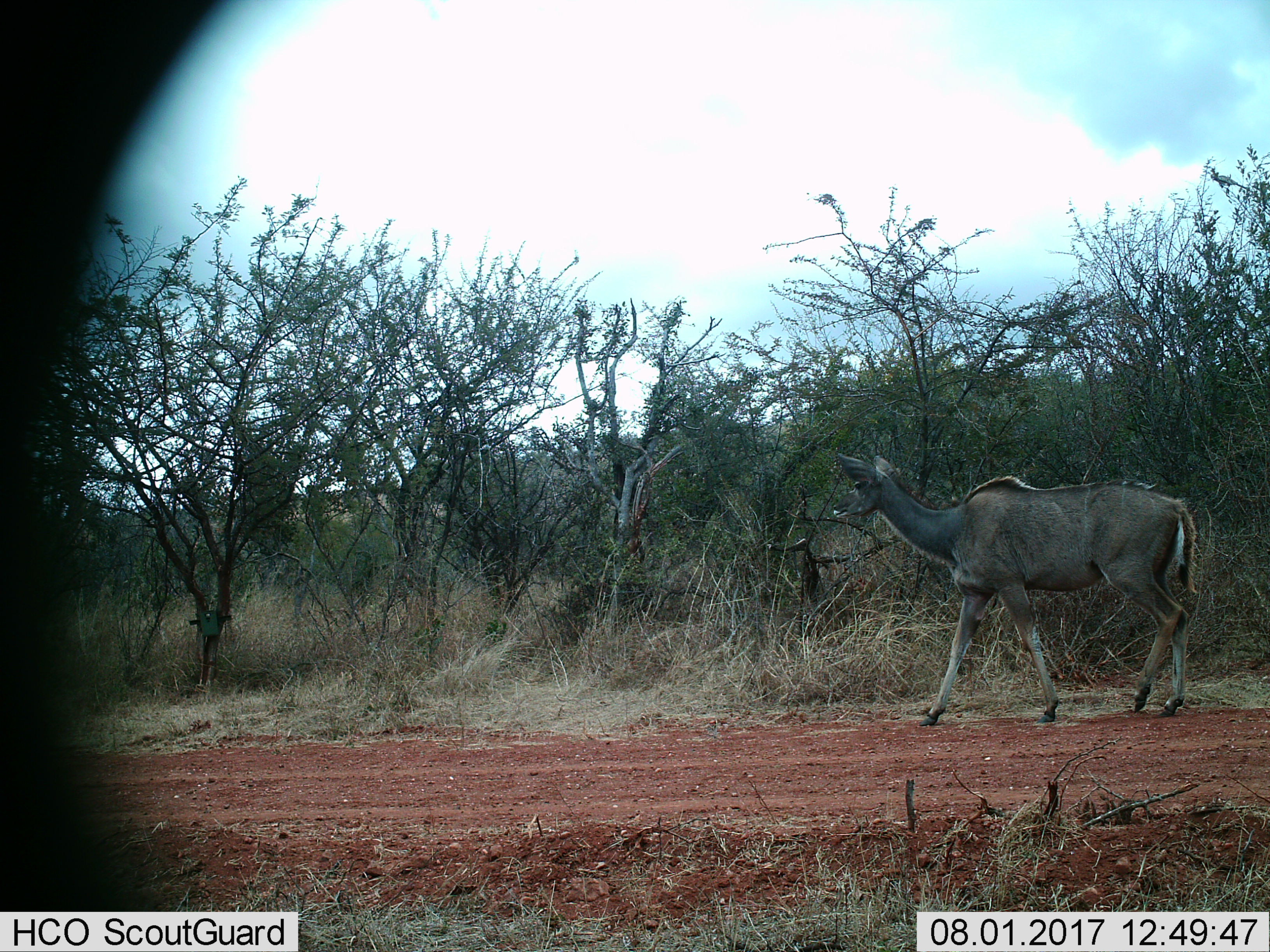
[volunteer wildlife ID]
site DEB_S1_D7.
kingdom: Animalia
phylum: Chordata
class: Mammalia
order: Artiodactyla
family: Bovidae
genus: Tragelaphus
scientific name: Tragelaphus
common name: kudu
Kudu (Tragelaphus), count 1. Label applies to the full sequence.